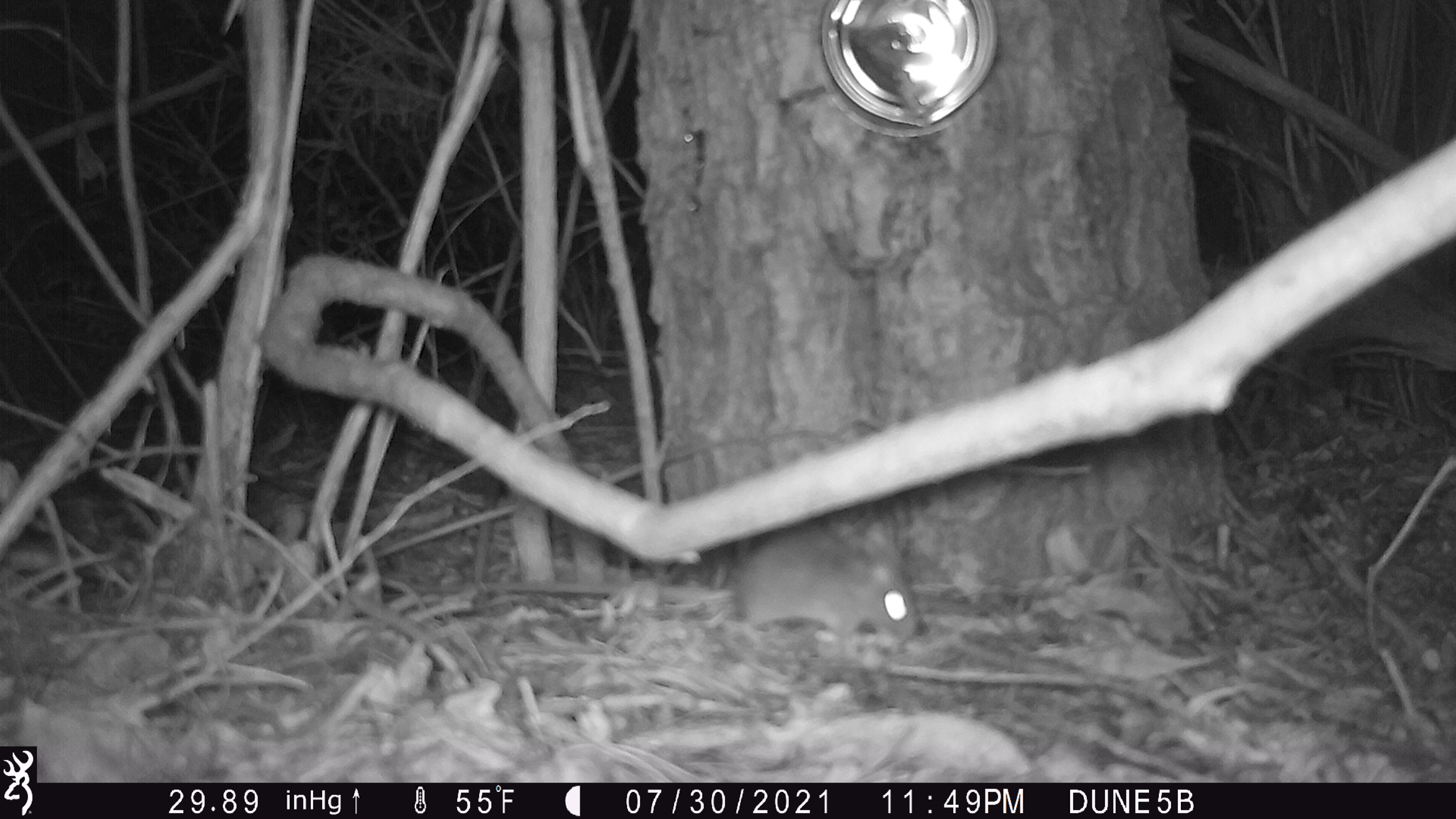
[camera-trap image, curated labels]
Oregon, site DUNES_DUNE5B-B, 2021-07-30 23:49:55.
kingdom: Animalia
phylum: Chordata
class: Mammalia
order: Rodentia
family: Cricetidae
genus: Neotoma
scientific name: Neotoma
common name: woodrats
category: neotoma species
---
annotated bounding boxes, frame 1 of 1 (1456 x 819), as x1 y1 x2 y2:
neotoma species: 700 516 943 659